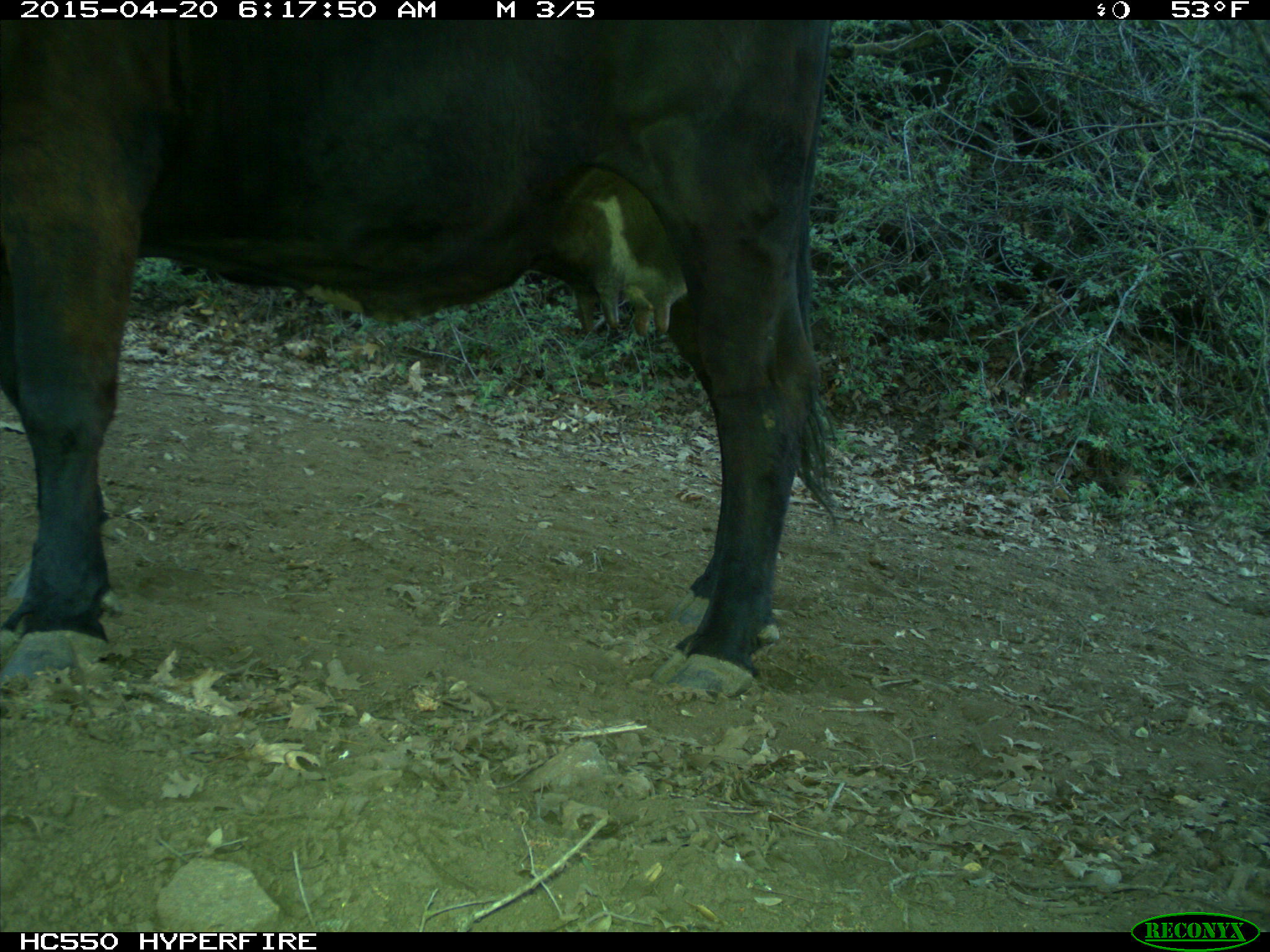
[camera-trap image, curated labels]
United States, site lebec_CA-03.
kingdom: Animalia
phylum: Chordata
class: Mammalia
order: Artiodactyla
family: Bovidae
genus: Bos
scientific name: Bos taurus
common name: domestic cow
Bos taurus (domestic cow).